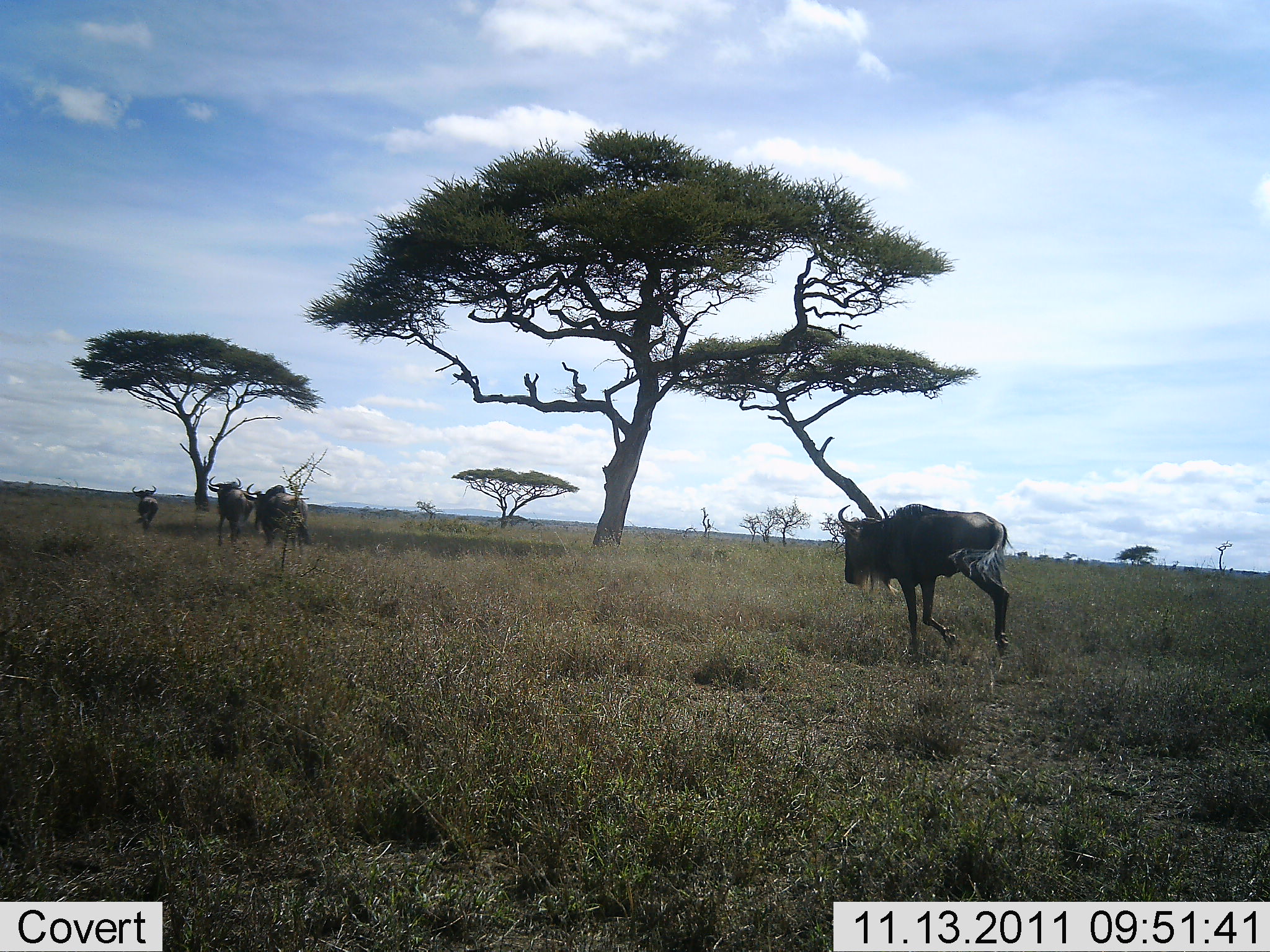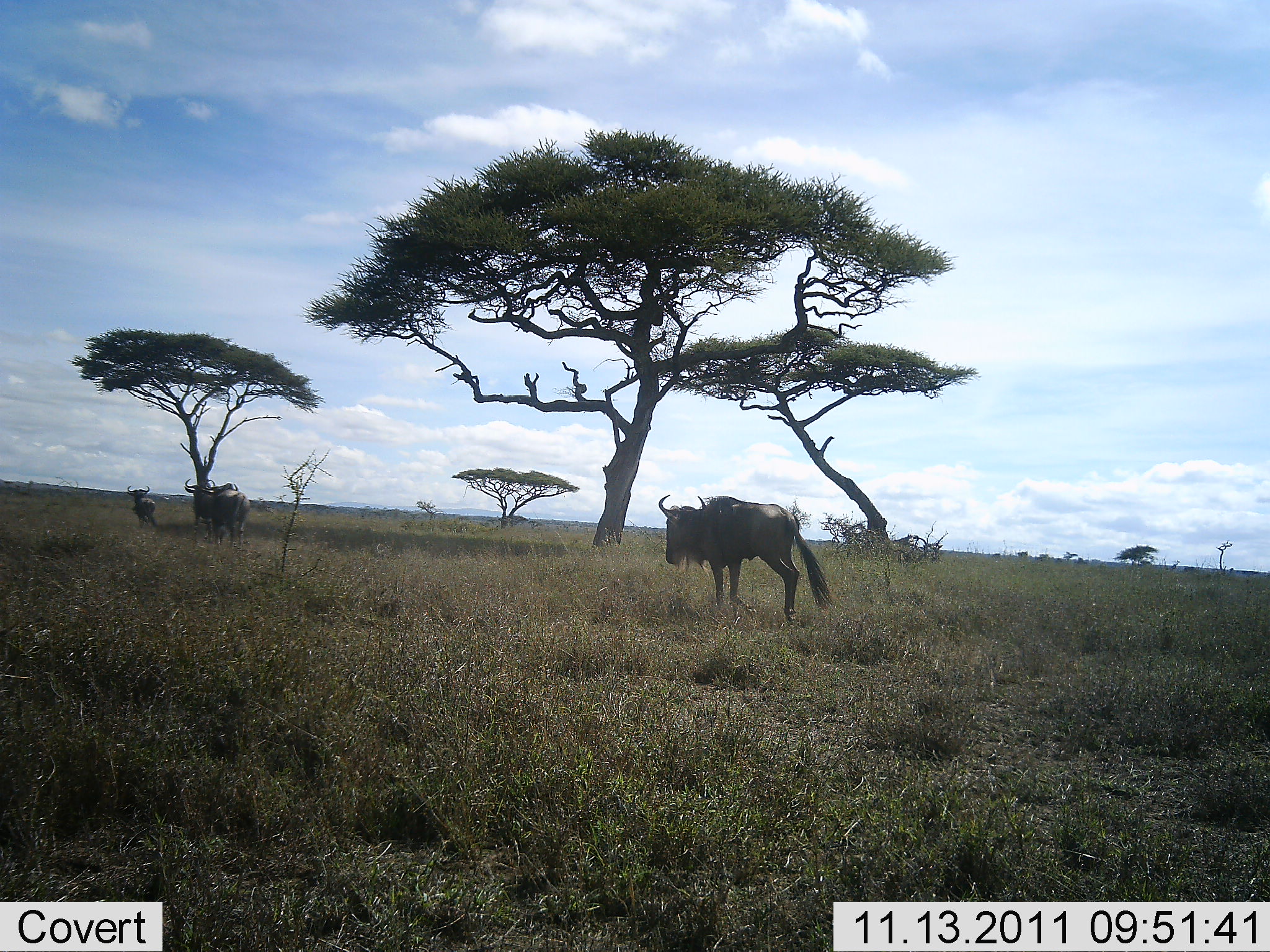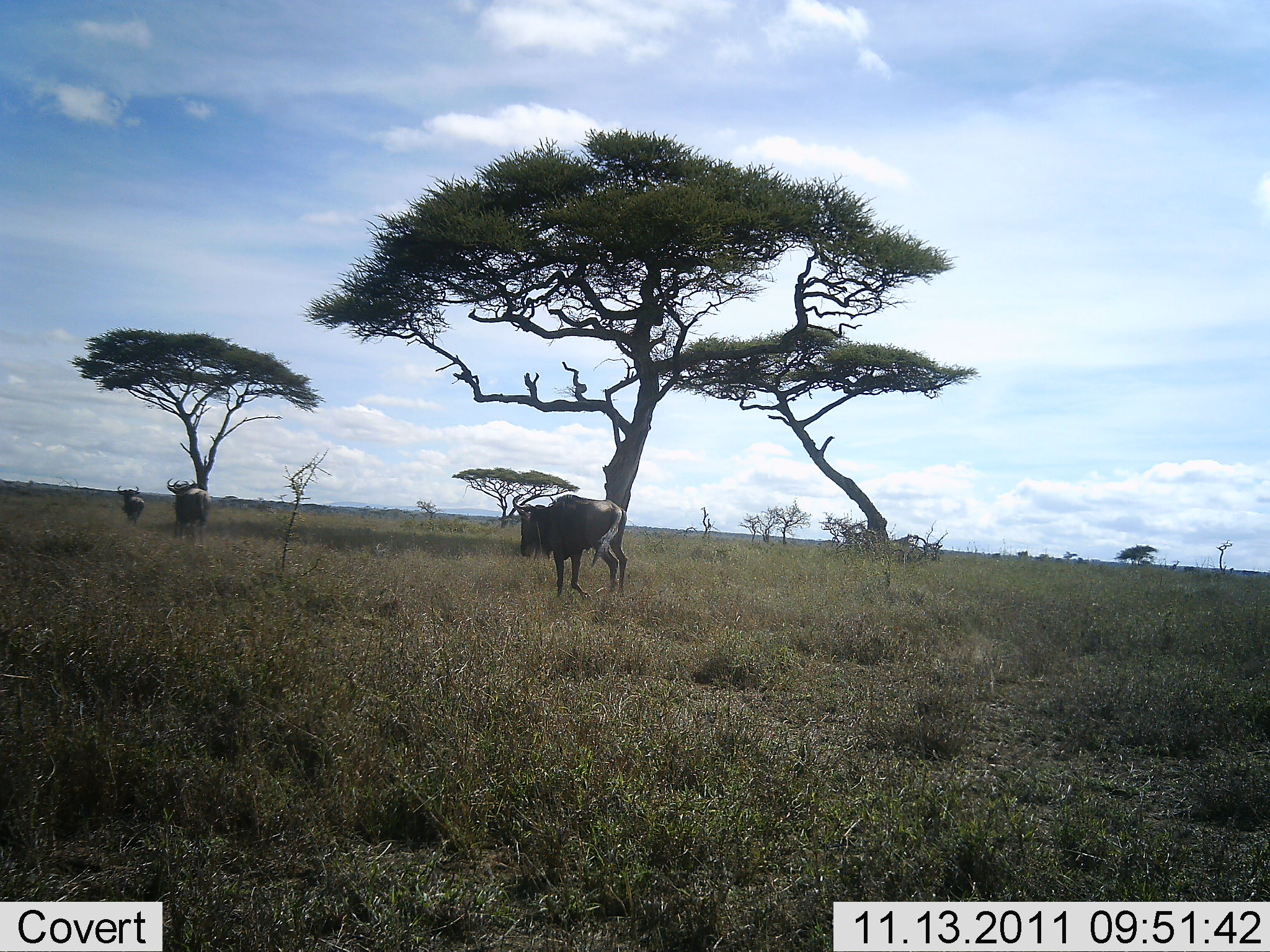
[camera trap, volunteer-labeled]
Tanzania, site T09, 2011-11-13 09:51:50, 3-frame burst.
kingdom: Animalia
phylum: Chordata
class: Mammalia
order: Artiodactyla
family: Bovidae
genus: Connochaetes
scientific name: Connochaetes taurinus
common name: blue wildebeest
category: wildebeest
Wildebeest (blue wildebeest) (Connochaetes taurinus), count 3. Behavior (volunteer vote fractions): standing 14%, resting 0%, moving 93%, interacting 0%. Young present (vote fraction): 0%. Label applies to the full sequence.